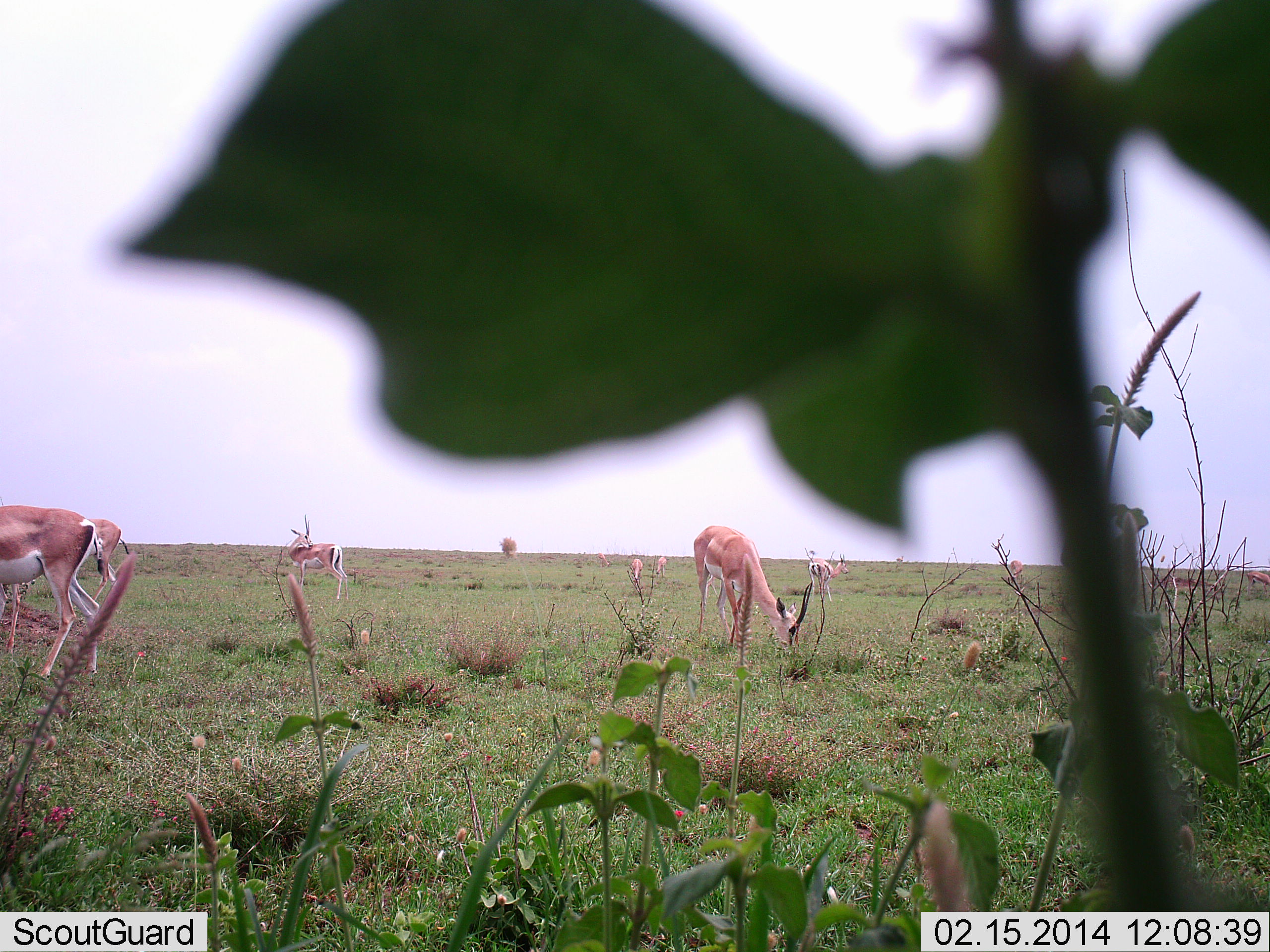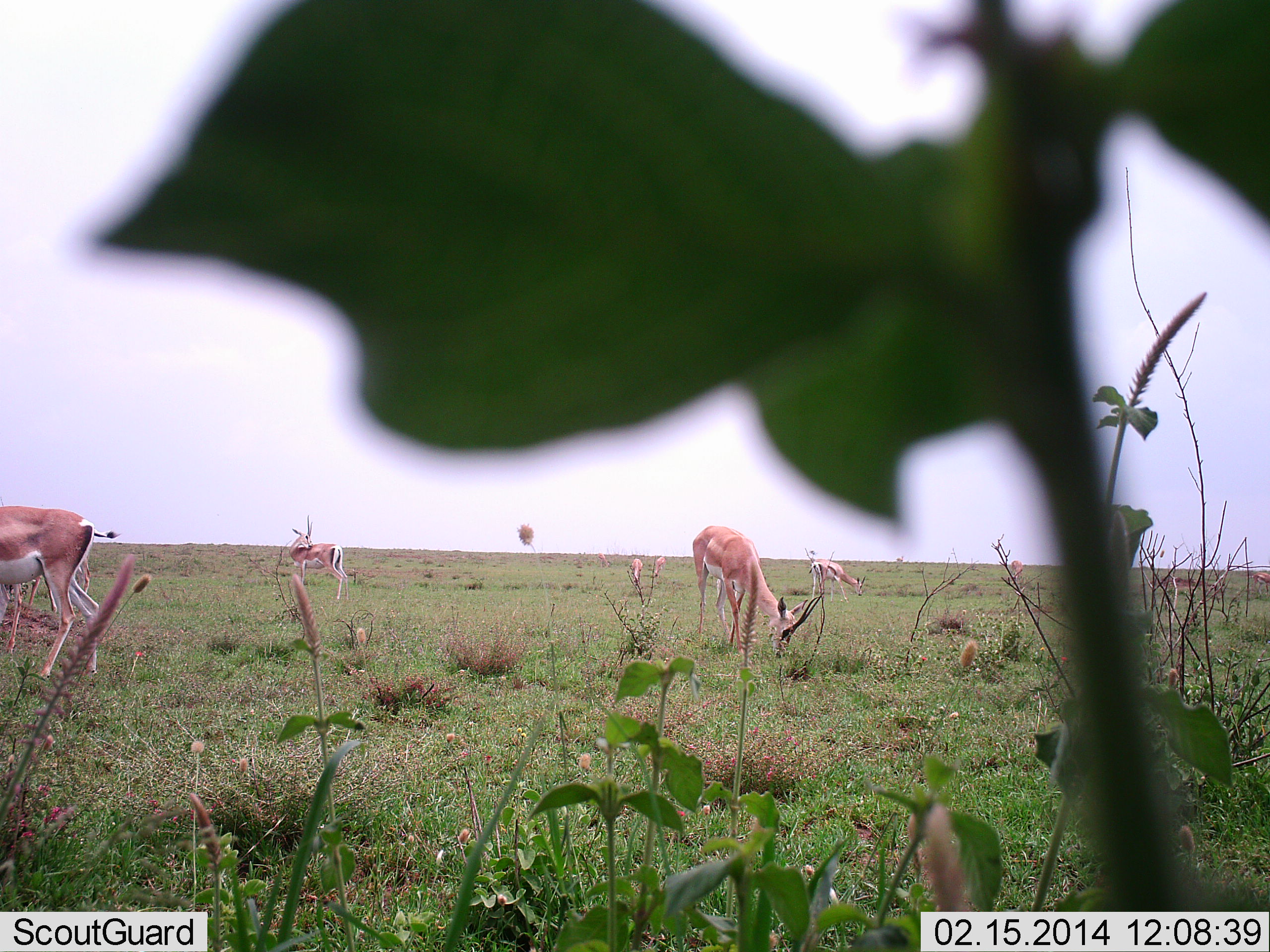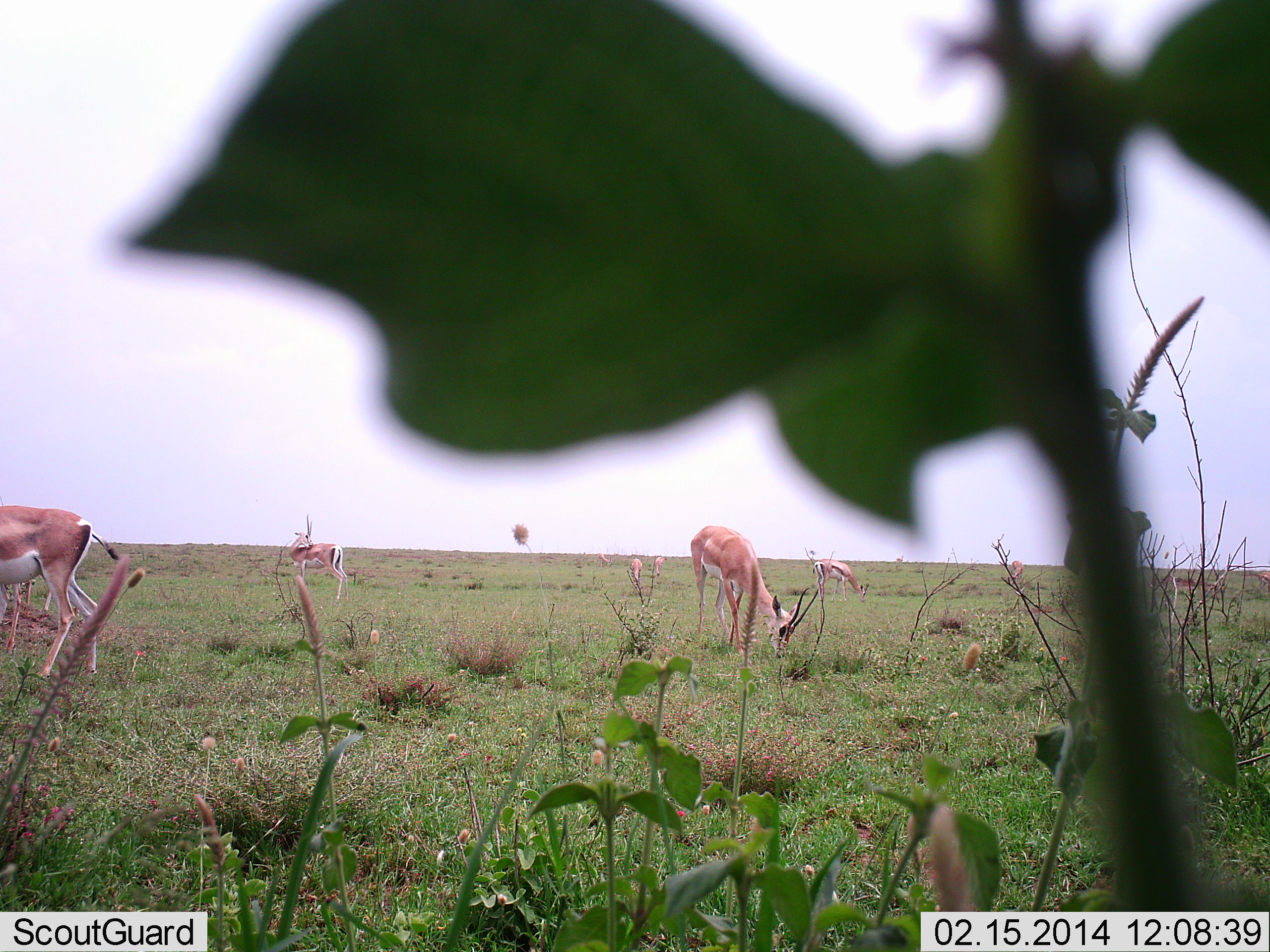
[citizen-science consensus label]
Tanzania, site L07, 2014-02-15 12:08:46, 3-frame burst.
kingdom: Animalia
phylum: Chordata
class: Mammalia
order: Artiodactyla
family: Bovidae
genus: Nanger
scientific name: Nanger granti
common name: grant's gazelle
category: gazellegrants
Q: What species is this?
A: Gazellegrants (grant's gazelle) (Nanger granti).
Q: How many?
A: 8.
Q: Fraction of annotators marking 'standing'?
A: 55%.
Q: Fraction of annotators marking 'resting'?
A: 3%.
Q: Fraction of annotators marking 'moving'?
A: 24%.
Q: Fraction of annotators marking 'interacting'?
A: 0%.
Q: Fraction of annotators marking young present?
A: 0%.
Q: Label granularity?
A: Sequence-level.